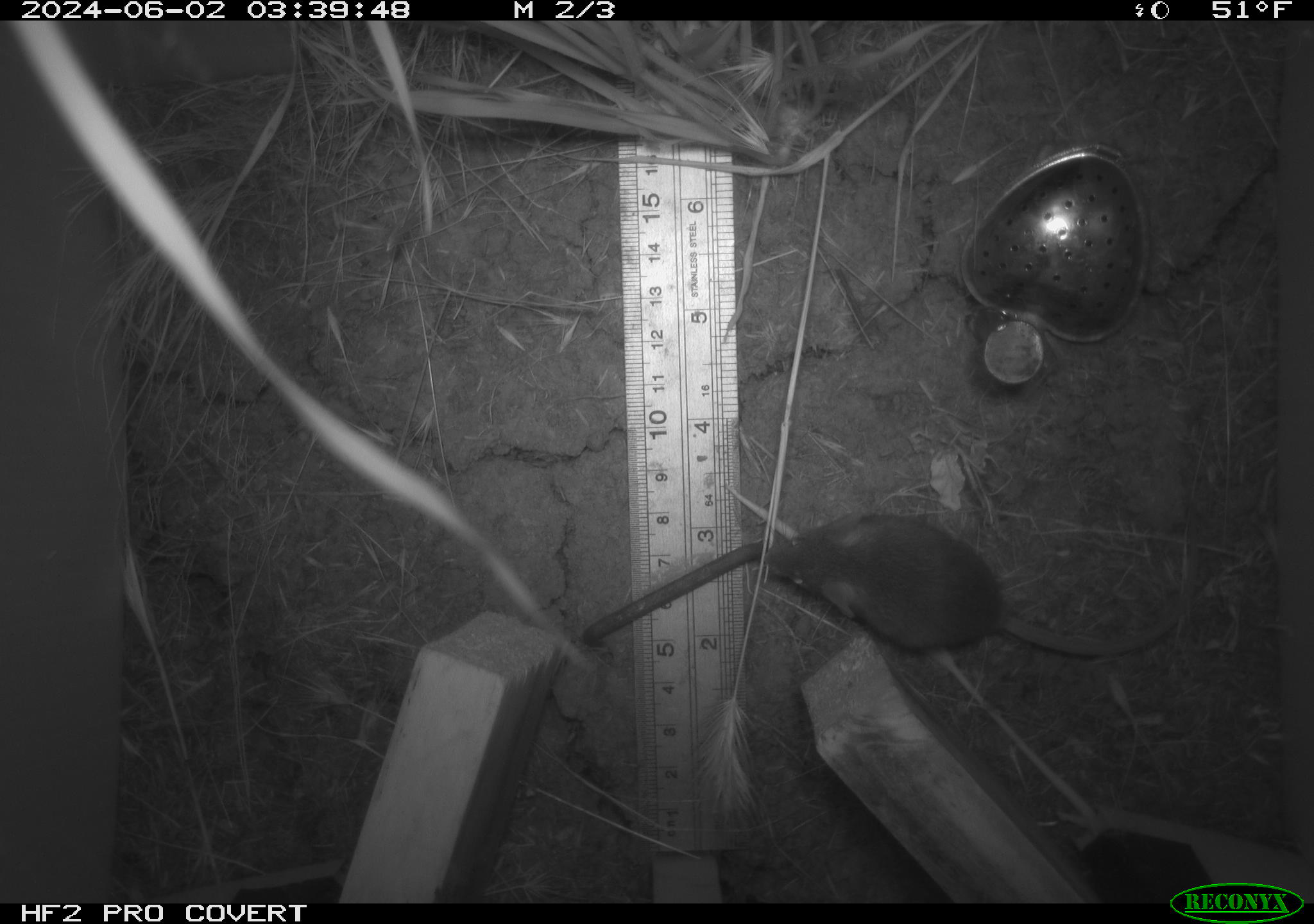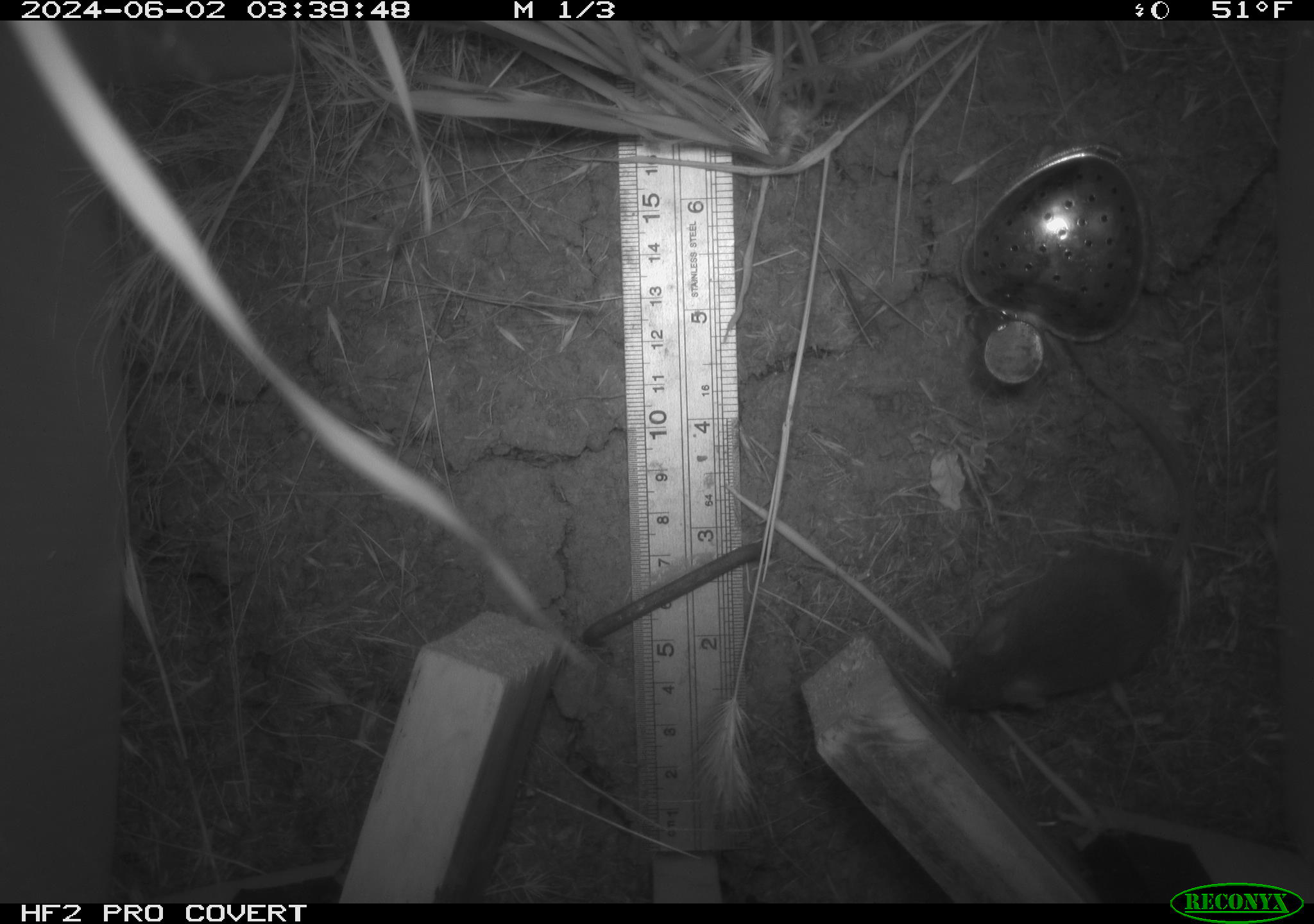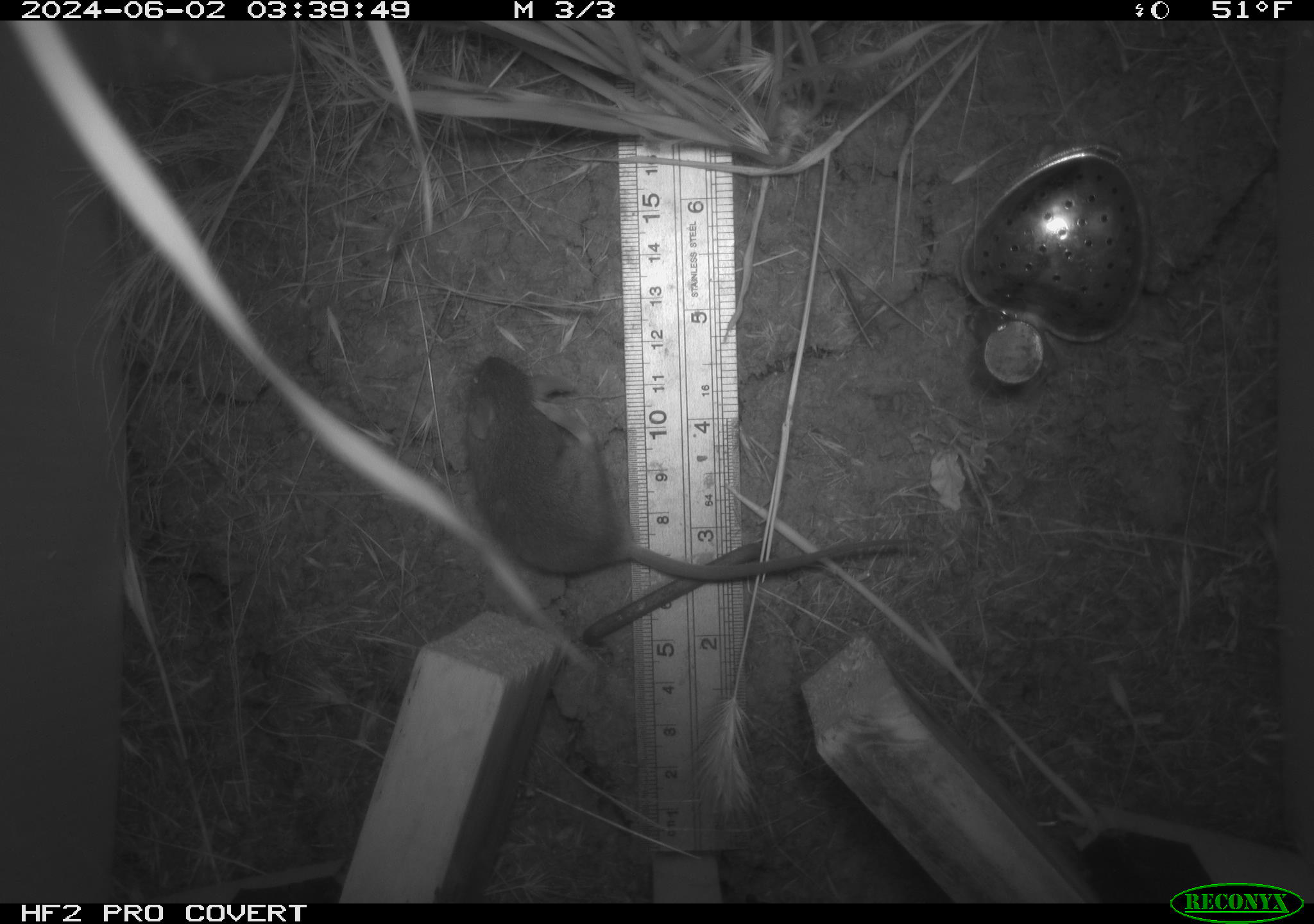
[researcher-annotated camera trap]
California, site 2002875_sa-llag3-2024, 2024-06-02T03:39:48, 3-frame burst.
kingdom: Animalia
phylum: Chordata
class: Mammalia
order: Rodentia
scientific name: Rodentia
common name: mouse species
Mouse species (Rodentia).